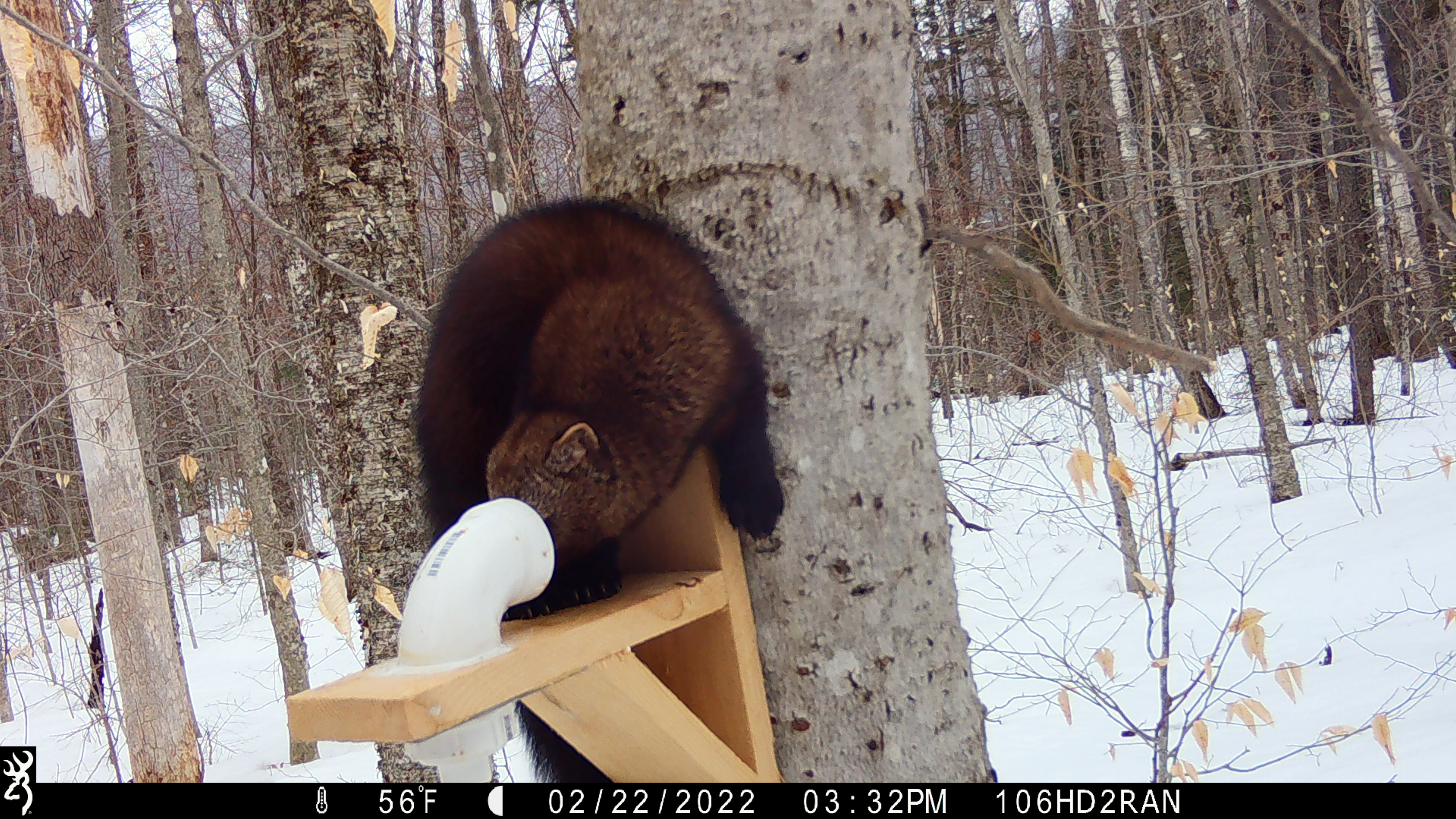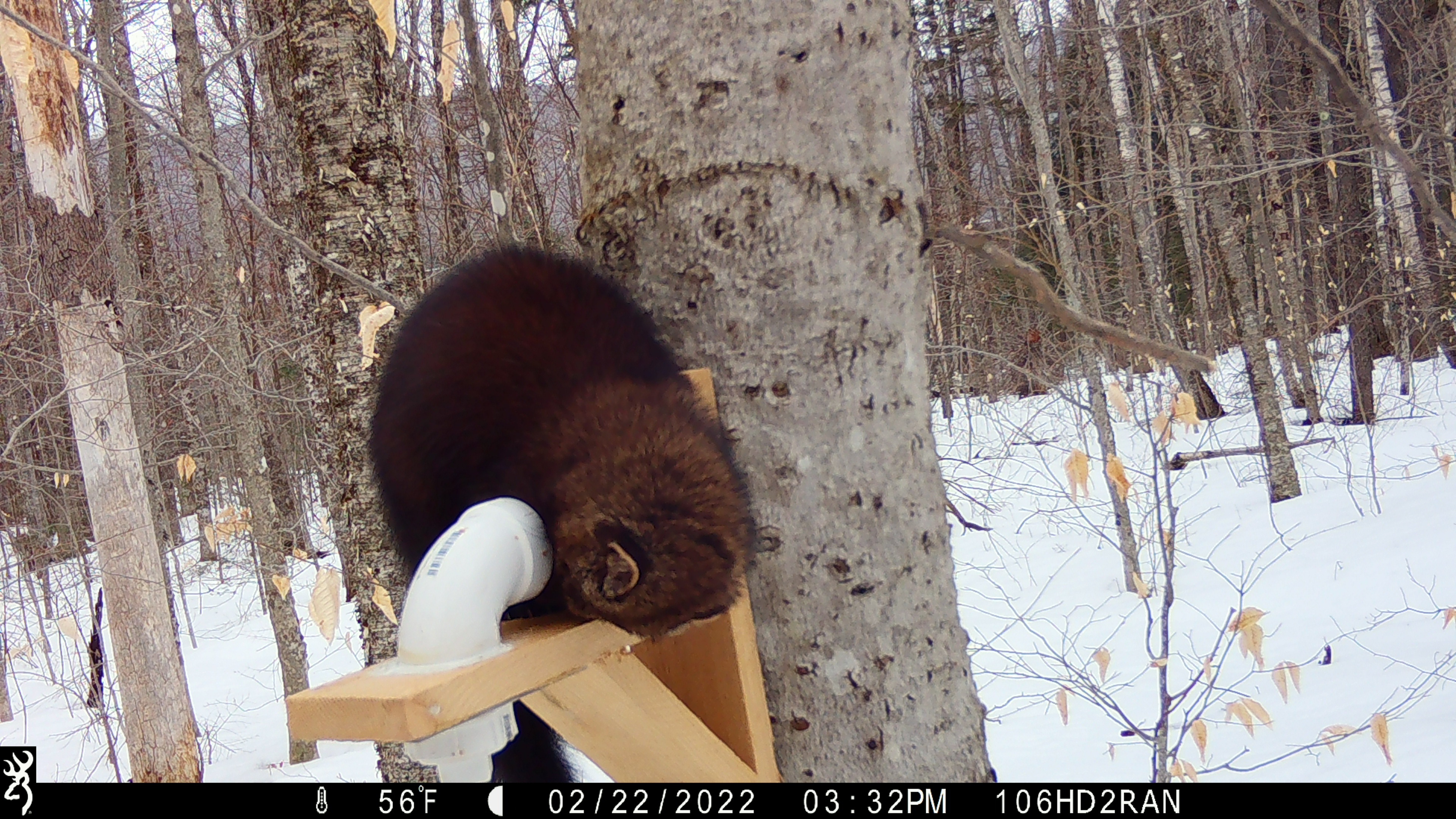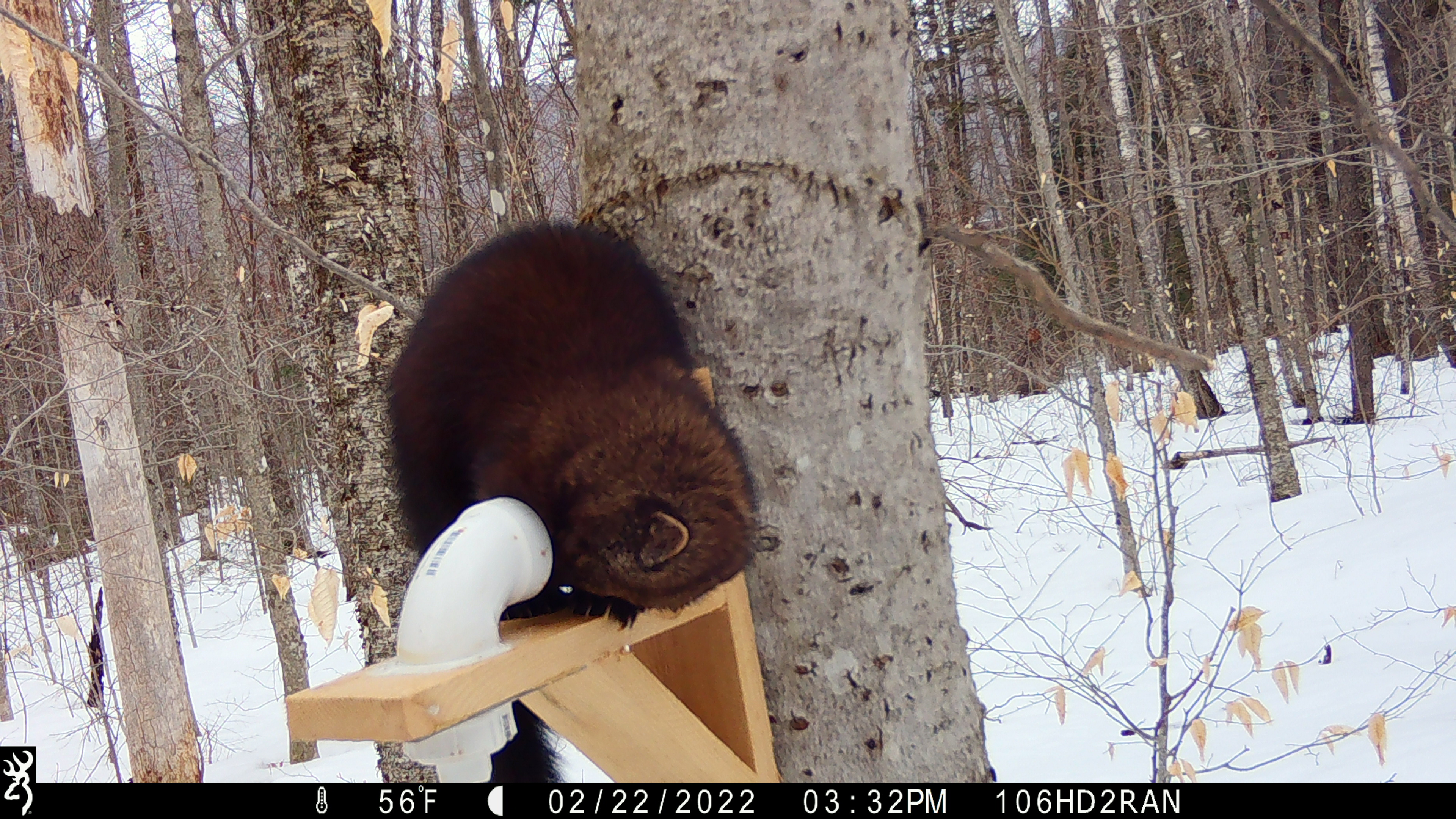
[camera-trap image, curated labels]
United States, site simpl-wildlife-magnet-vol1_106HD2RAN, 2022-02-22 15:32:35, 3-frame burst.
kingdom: Animalia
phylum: Chordata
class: Mammalia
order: Carnivora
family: Mustelidae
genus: Pekania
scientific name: Pekania pennanti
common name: fisher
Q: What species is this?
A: Fisher (Pekania pennanti).